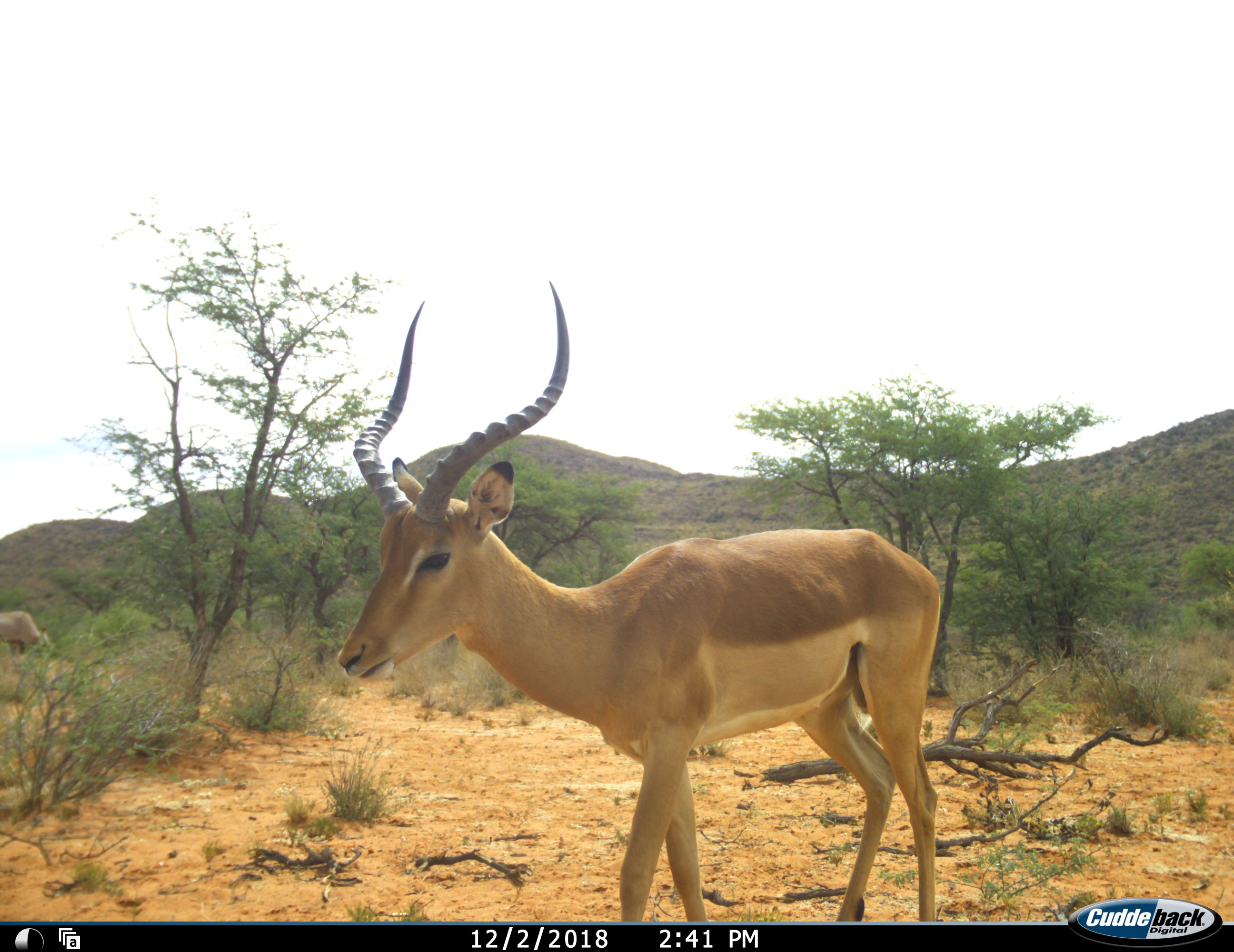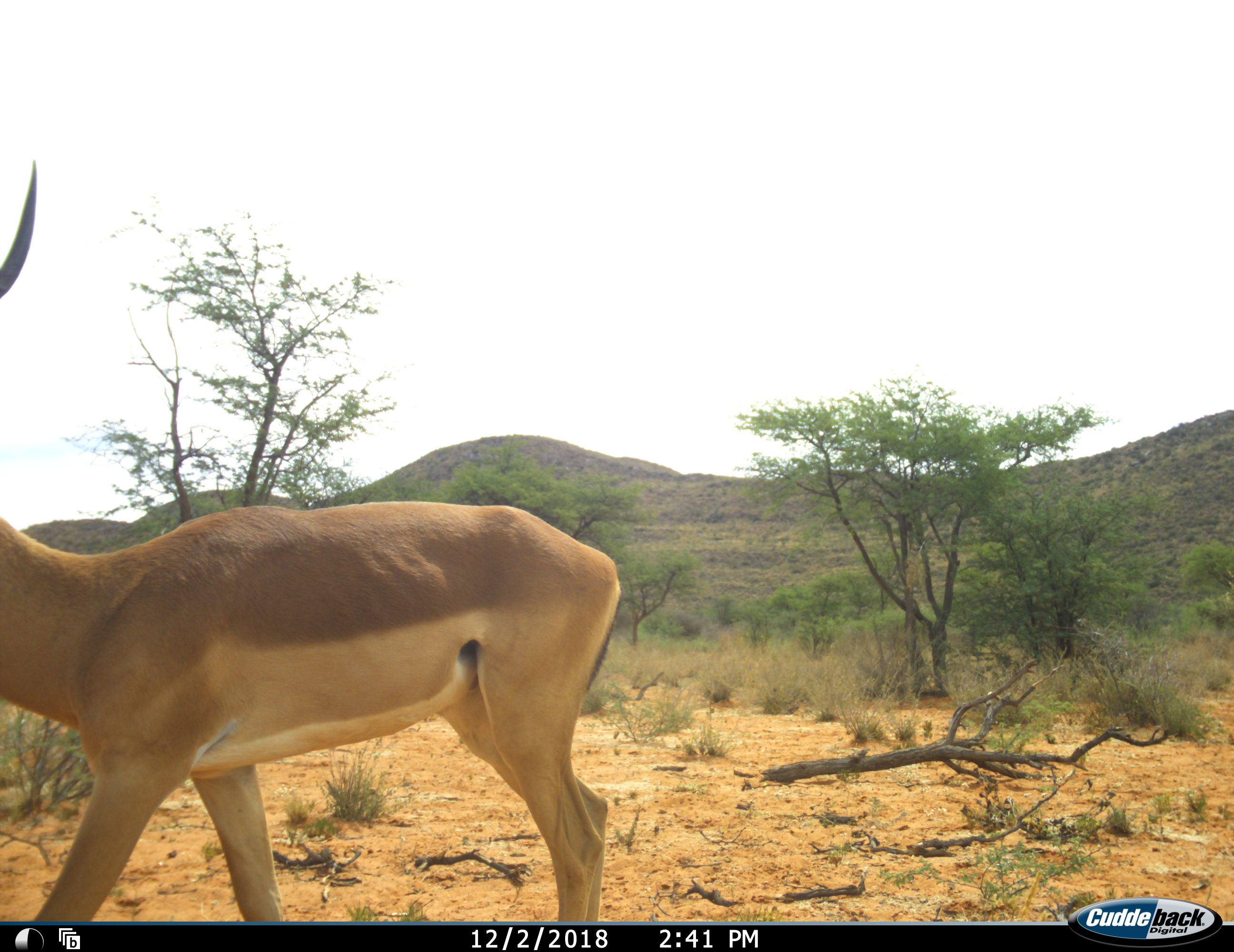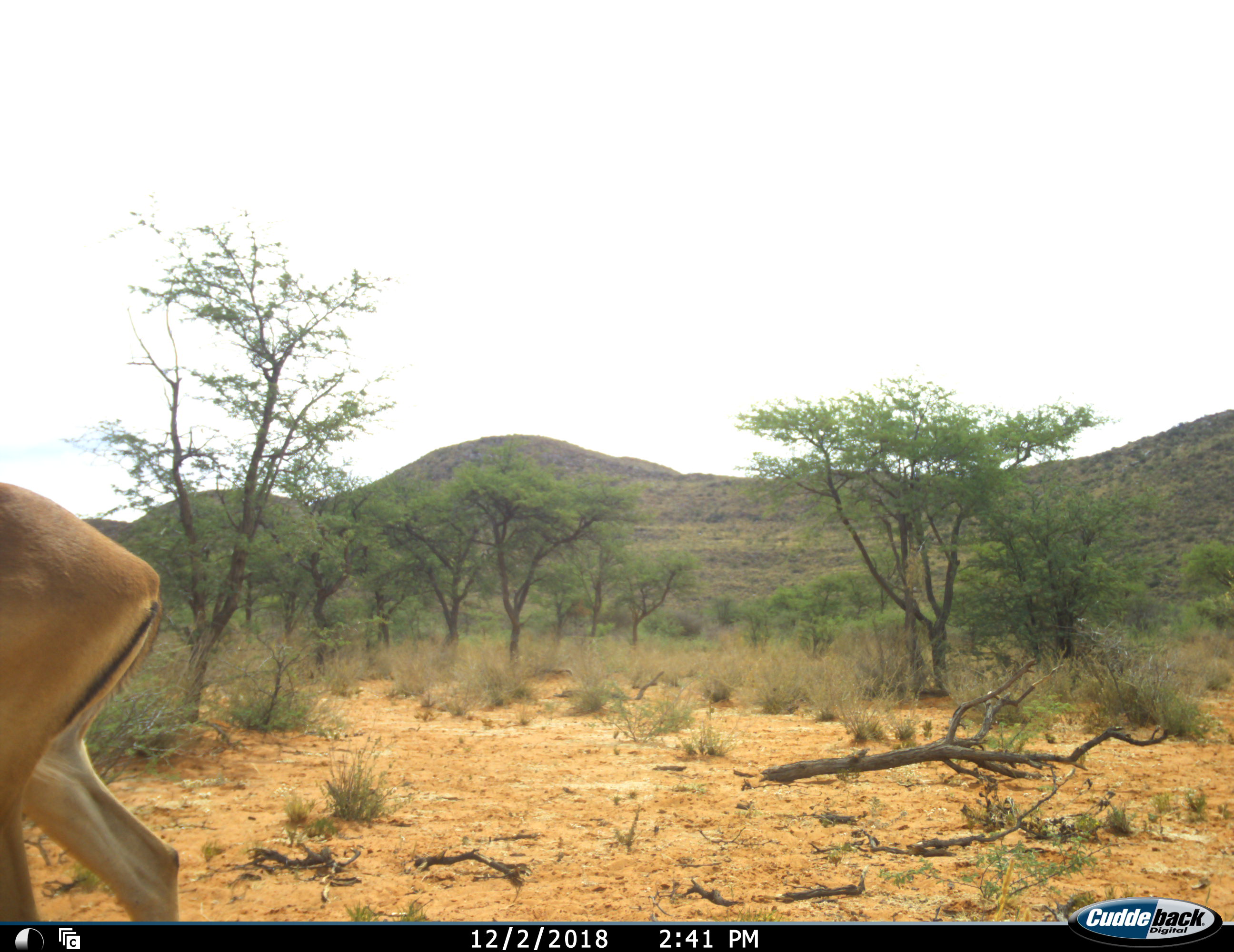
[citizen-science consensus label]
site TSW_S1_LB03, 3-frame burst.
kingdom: Animalia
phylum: Chordata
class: Mammalia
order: Artiodactyla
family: Bovidae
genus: Aepyceros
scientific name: Aepyceros melampus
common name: impala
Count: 1.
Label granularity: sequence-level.